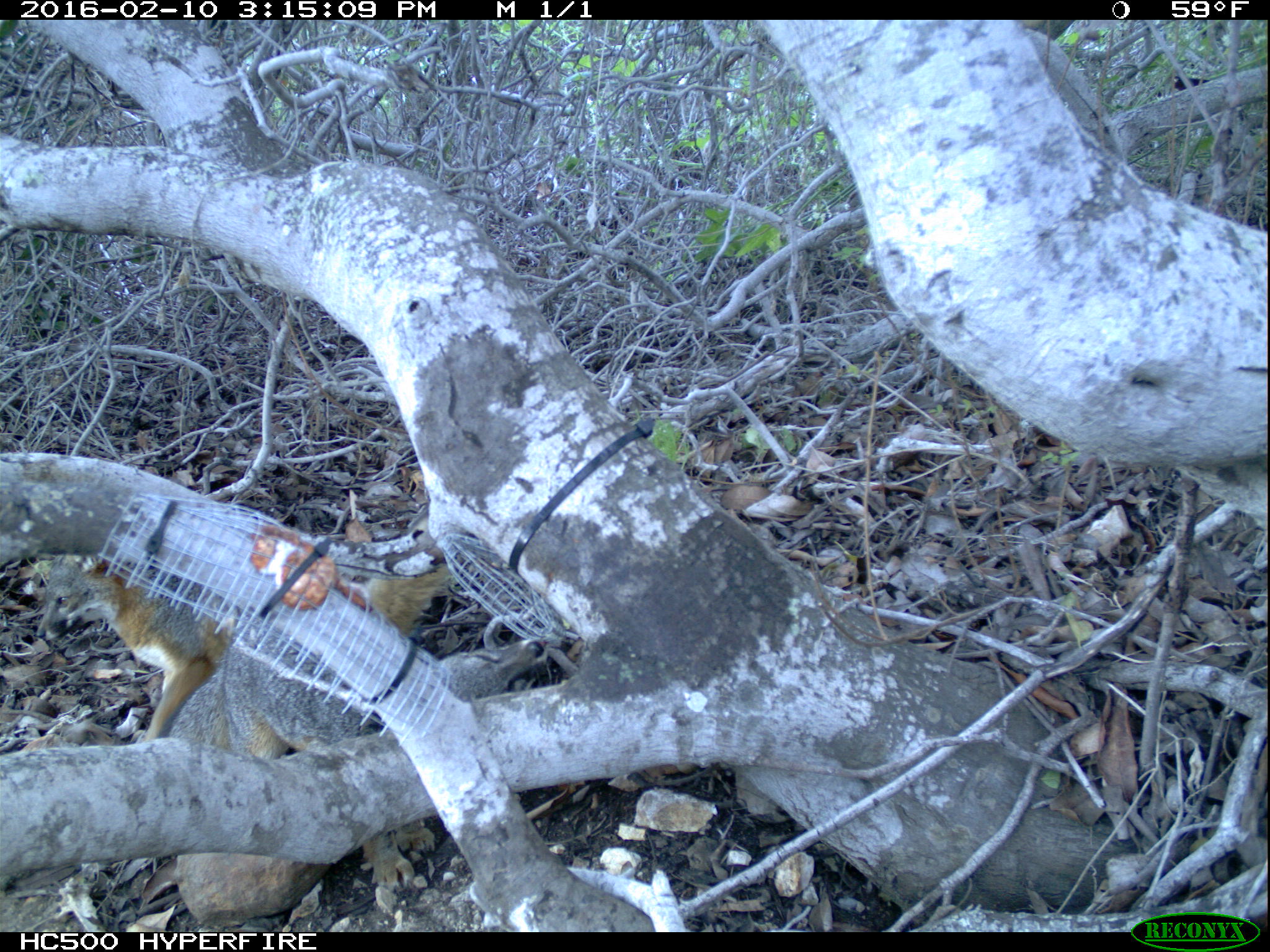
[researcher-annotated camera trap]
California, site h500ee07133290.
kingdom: Animalia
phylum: Chordata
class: Mammalia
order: Carnivora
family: Canidae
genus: Urocyon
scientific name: Urocyon littoralis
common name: island fox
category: fox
Fox (island fox) (Urocyon littoralis).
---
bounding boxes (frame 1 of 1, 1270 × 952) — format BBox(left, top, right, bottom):
fox: BBox(37, 566, 457, 894)